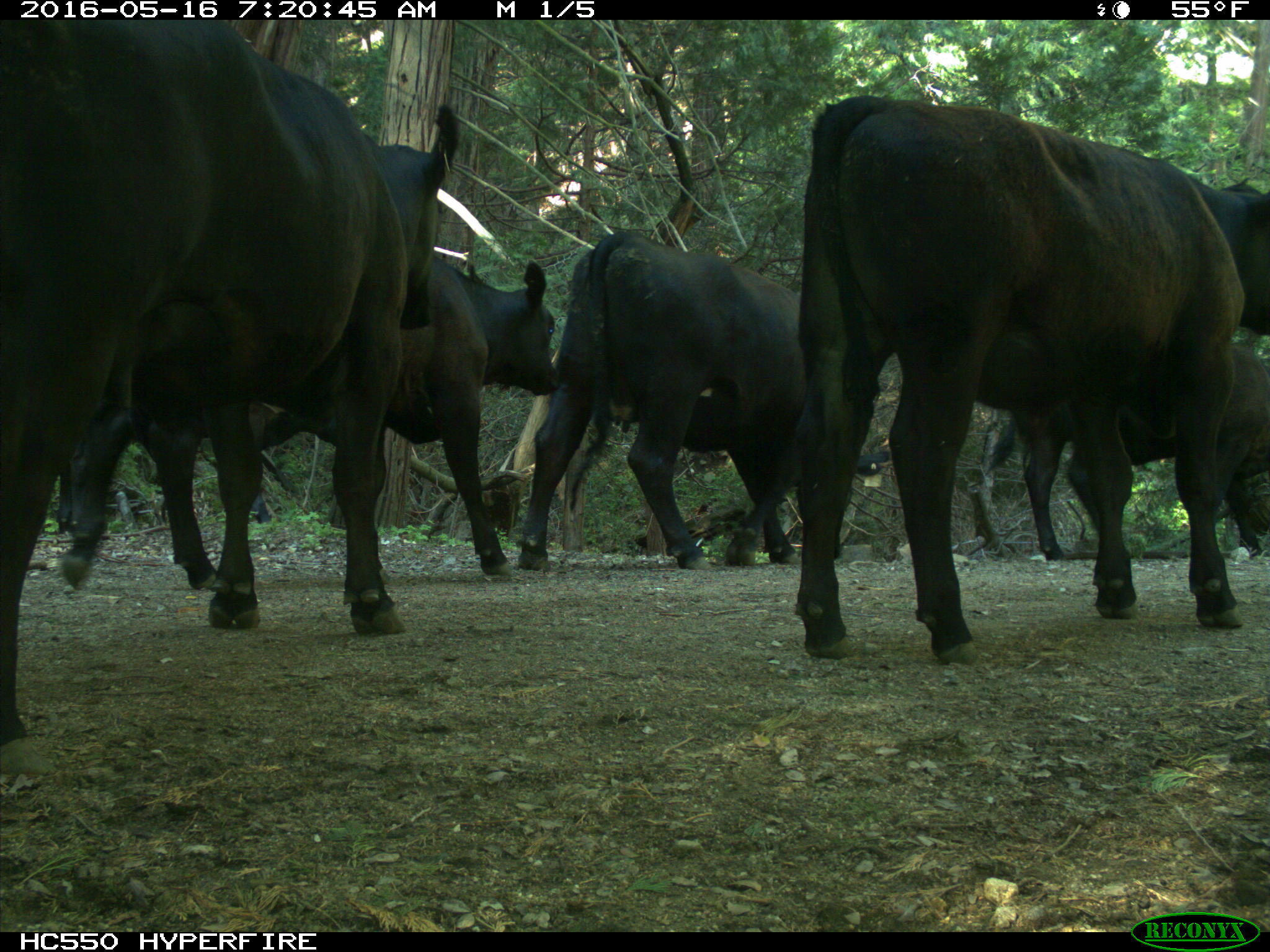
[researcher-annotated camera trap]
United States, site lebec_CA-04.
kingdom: Animalia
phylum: Chordata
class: Mammalia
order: Artiodactyla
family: Bovidae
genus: Bos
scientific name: Bos taurus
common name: domestic cow